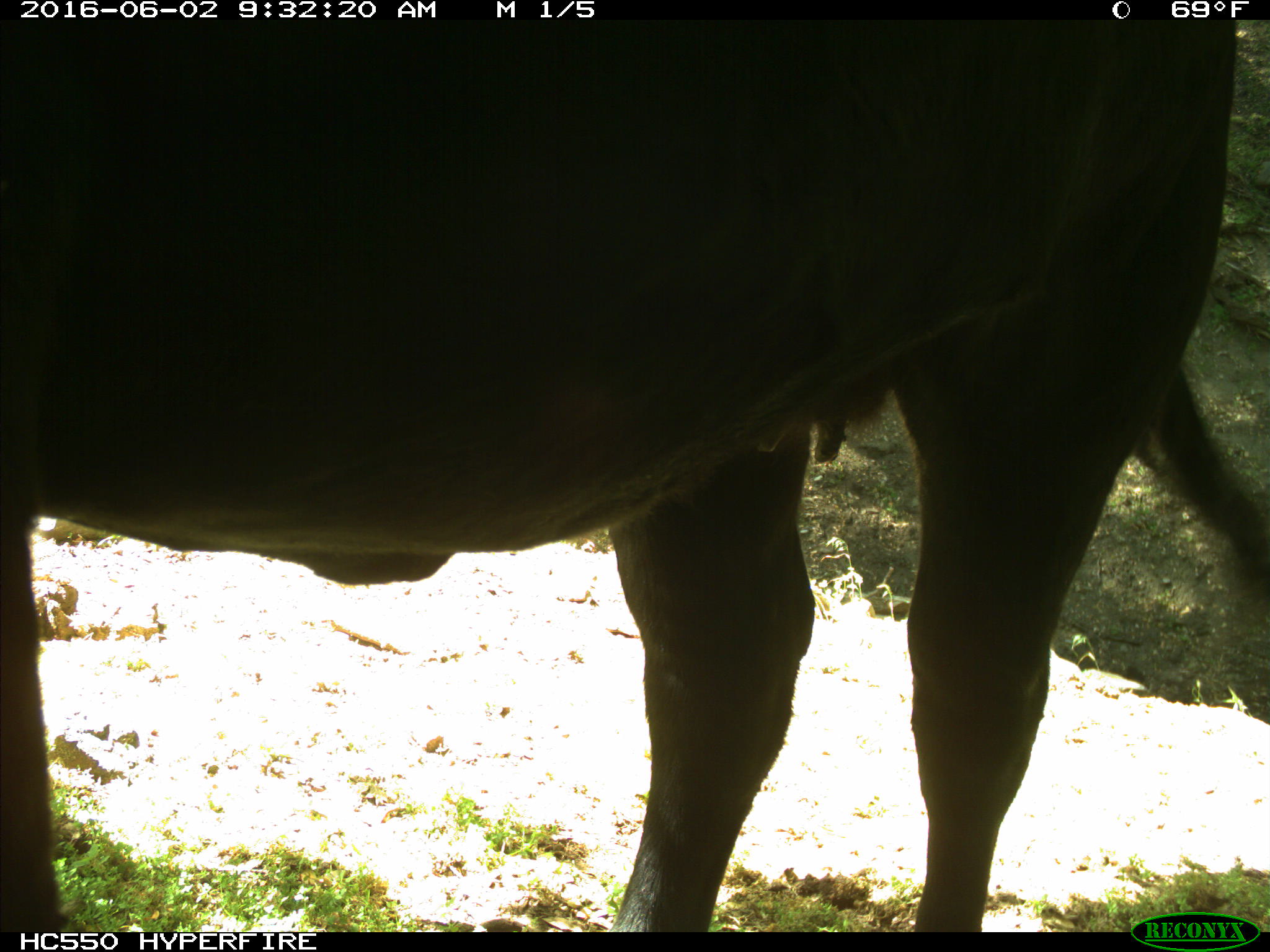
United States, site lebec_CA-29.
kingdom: Animalia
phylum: Chordata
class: Mammalia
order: Artiodactyla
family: Bovidae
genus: Bos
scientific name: Bos taurus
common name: domestic cow